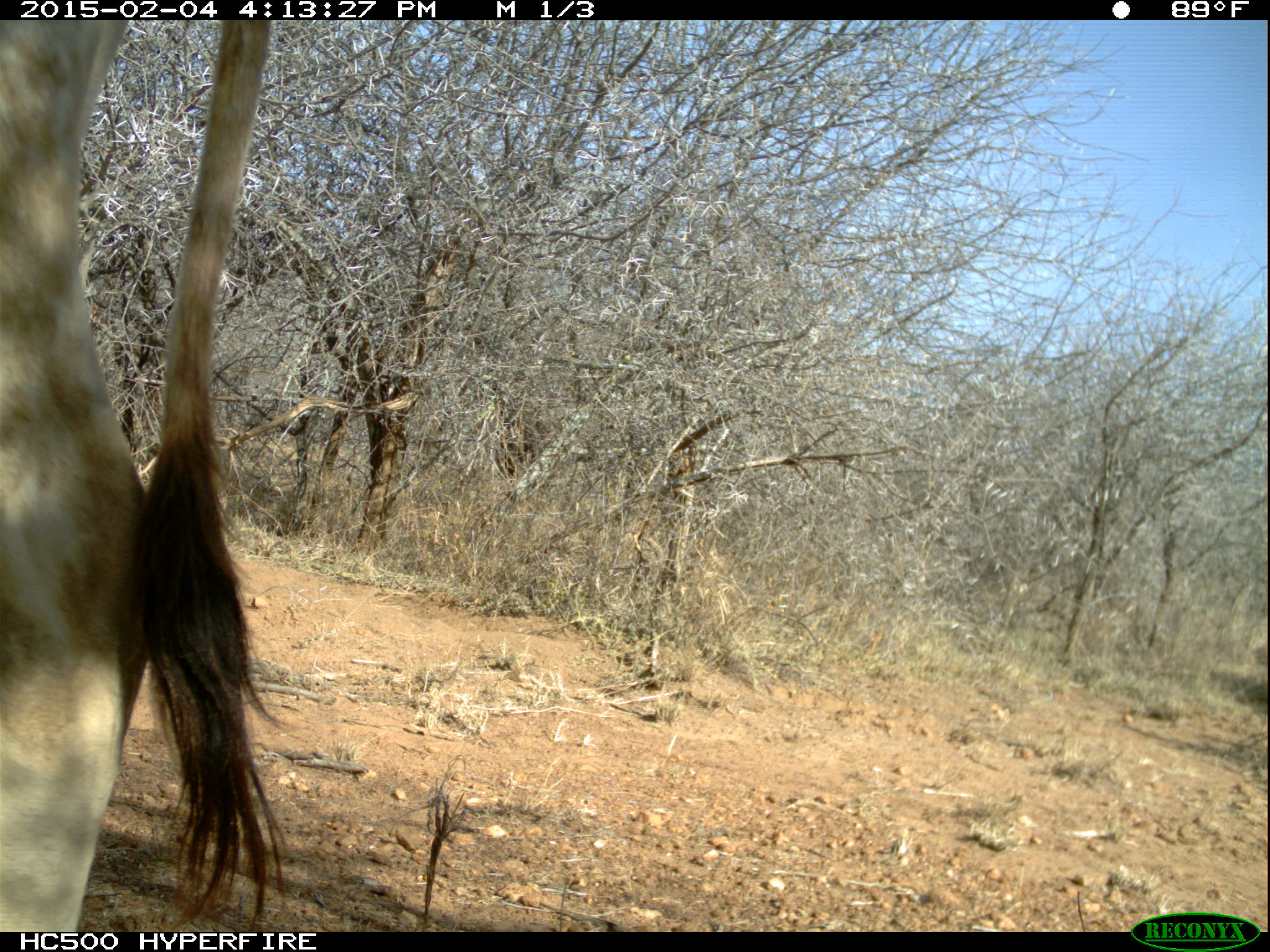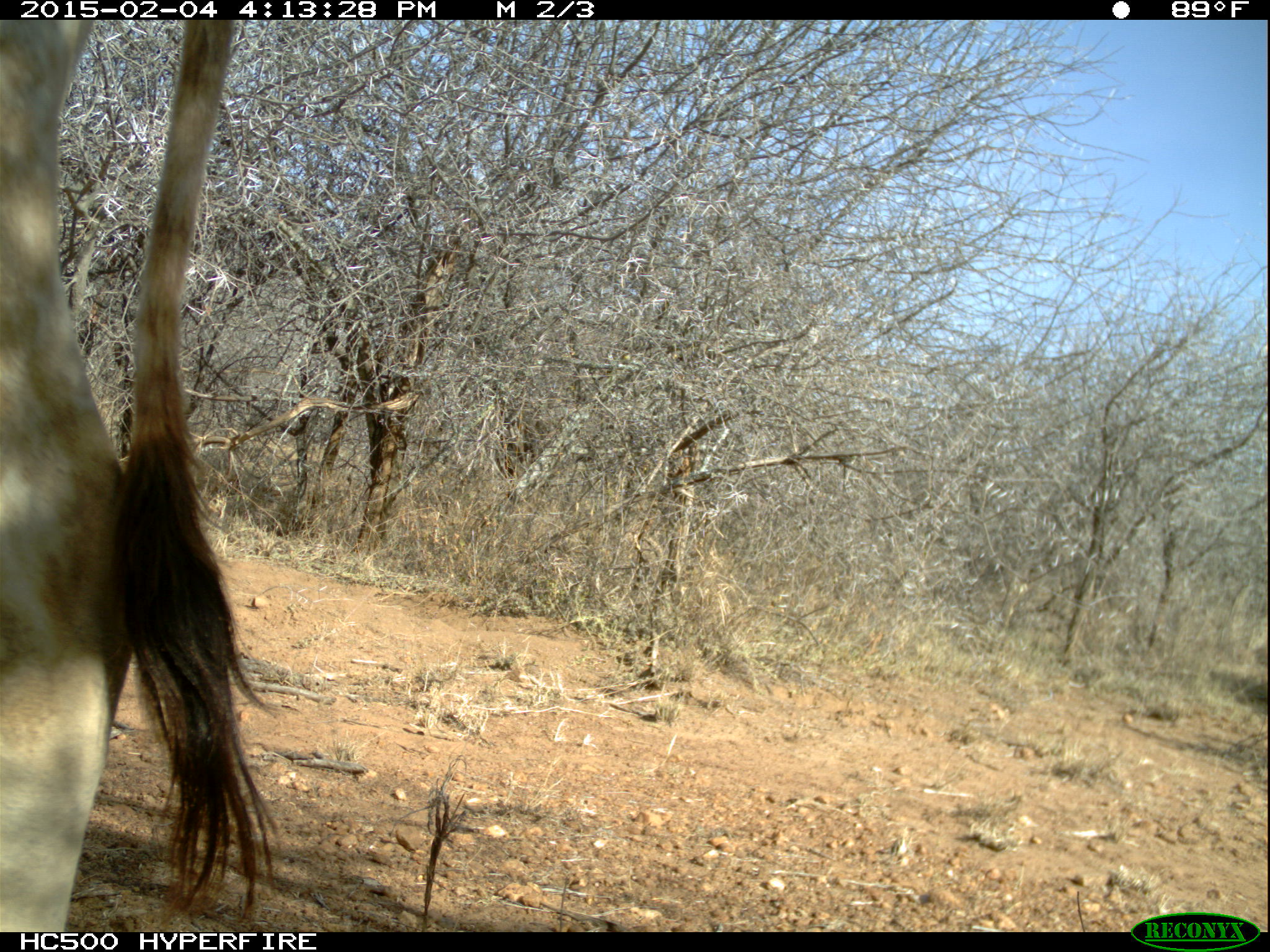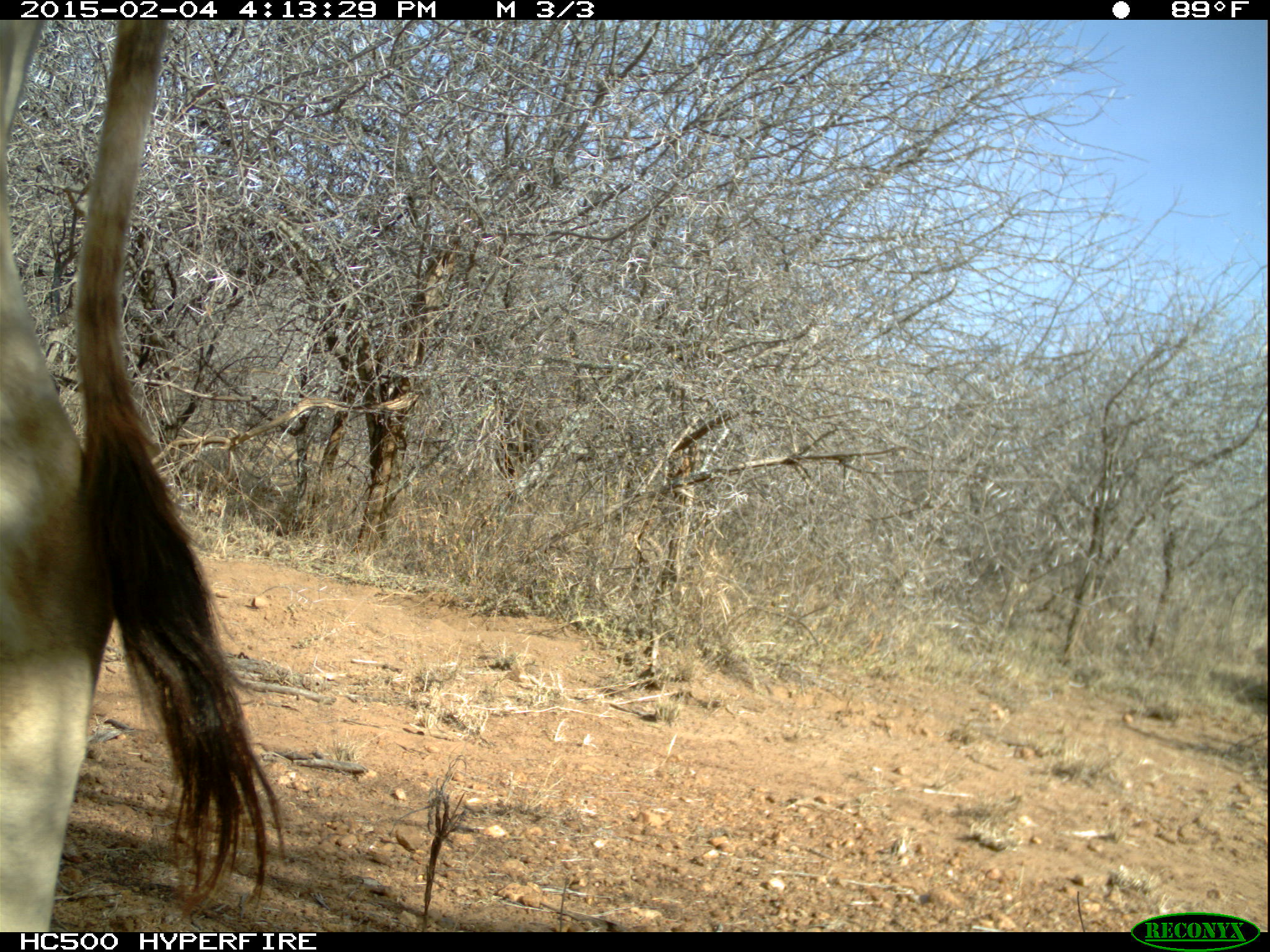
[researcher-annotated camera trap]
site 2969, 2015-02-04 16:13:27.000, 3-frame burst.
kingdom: Animalia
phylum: Chordata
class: Mammalia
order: Artiodactyla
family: Bovidae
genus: Bos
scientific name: Bos taurus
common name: domestic cattle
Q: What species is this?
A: Bos taurus (domestic cattle).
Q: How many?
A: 5.